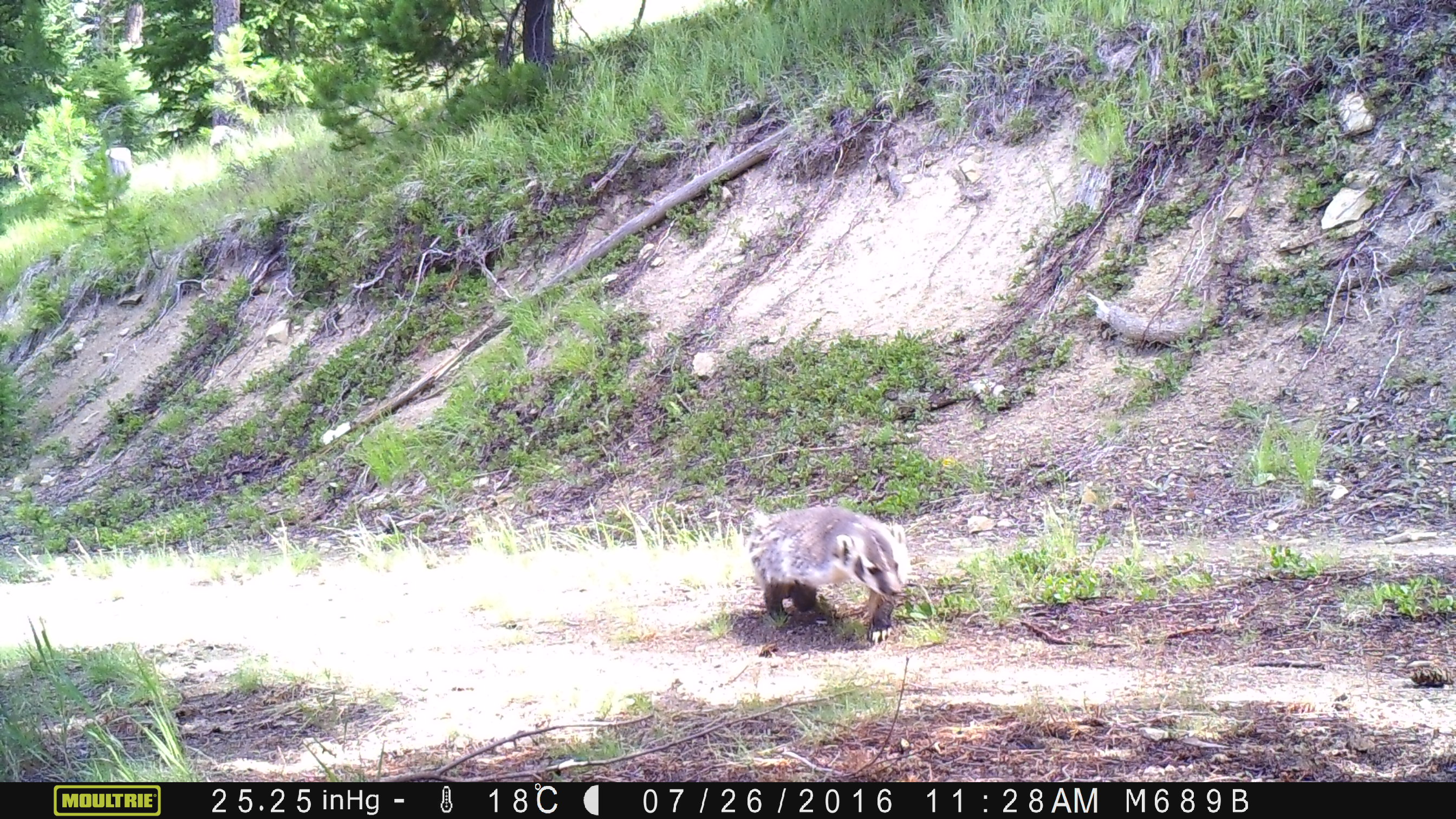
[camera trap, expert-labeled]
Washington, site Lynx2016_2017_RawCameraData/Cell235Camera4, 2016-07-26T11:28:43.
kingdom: Animalia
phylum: Chordata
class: Mammalia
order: Carnivora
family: Mustelidae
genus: Taxidea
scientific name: Taxidea taxus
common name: american badger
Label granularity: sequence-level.